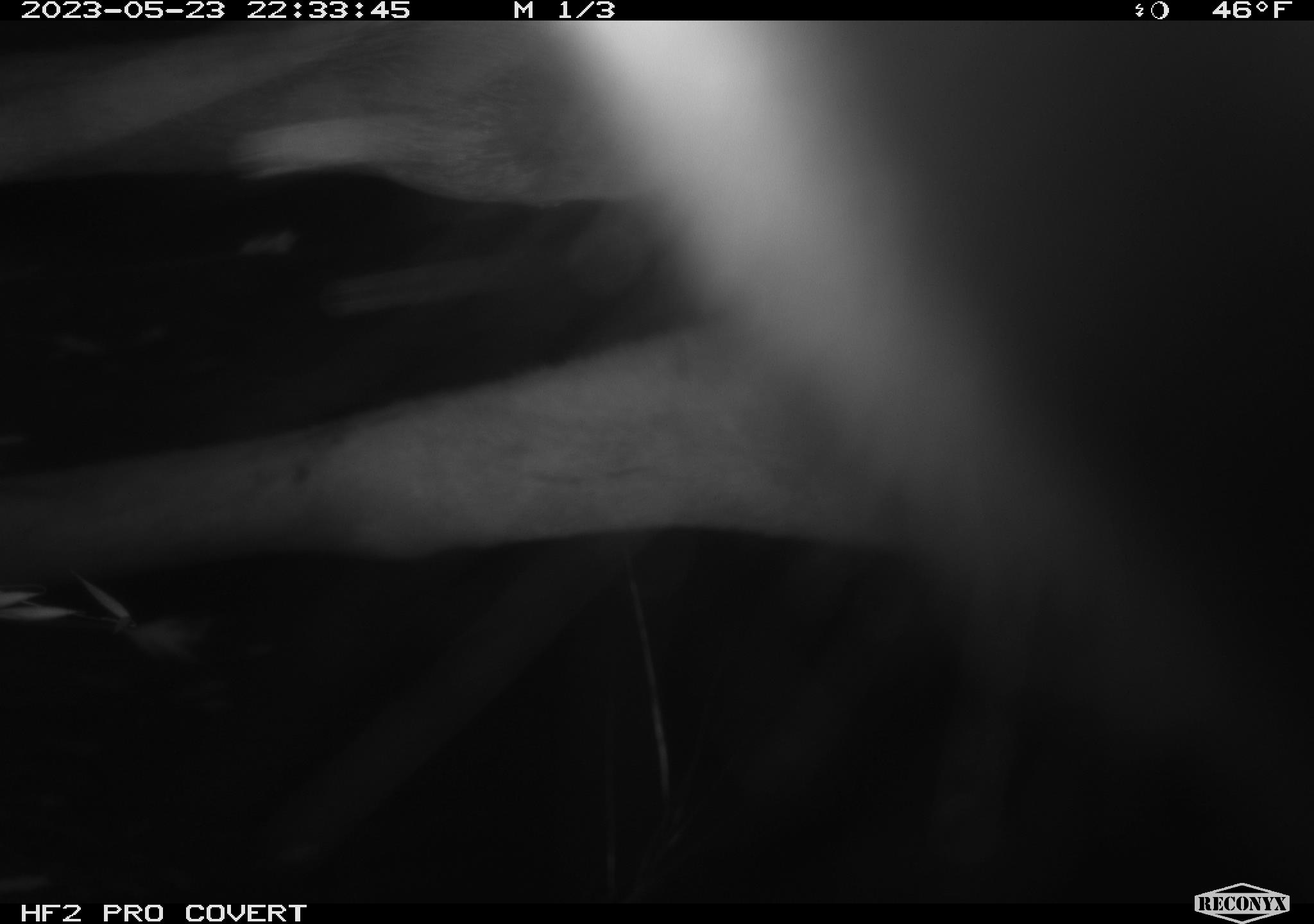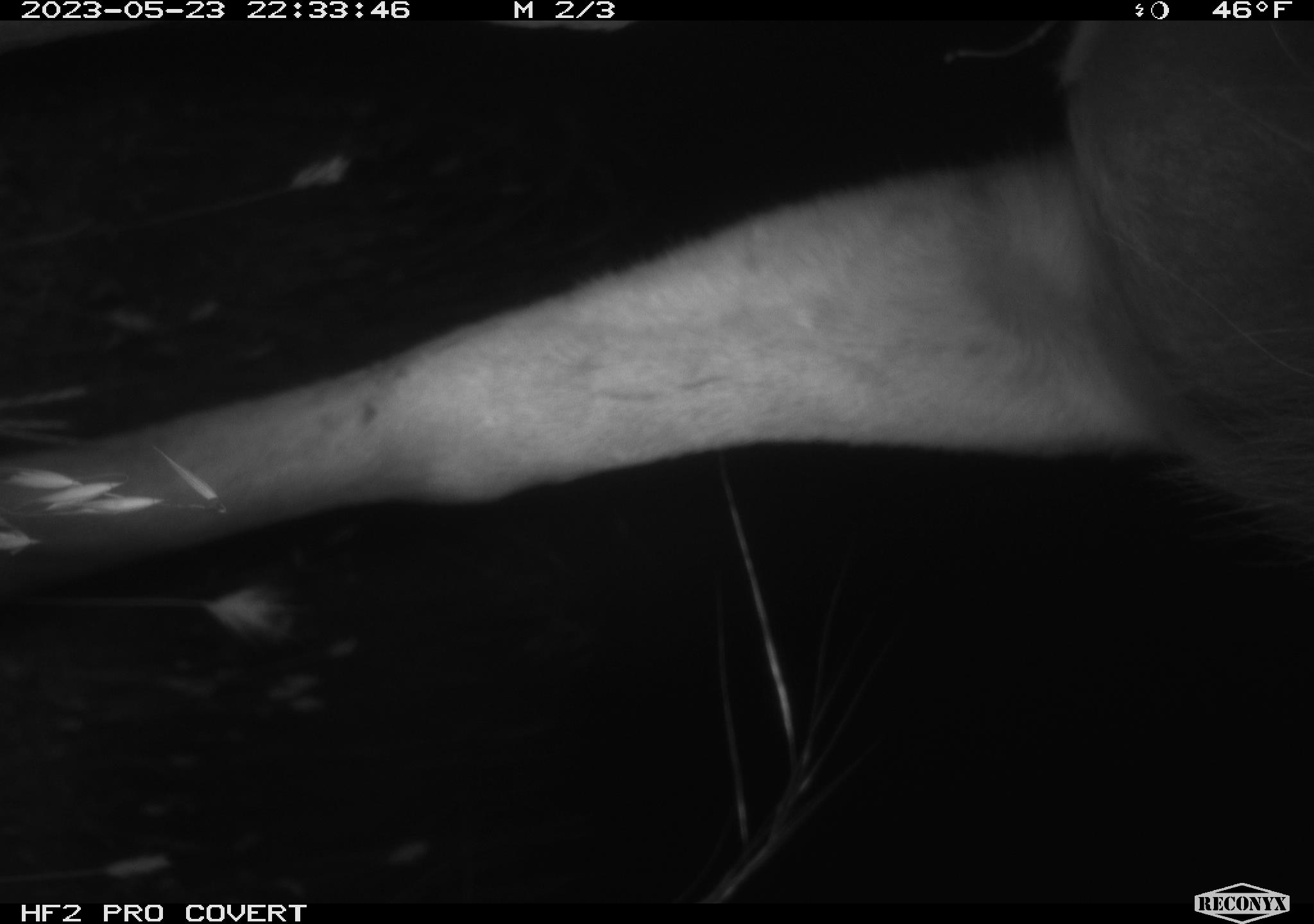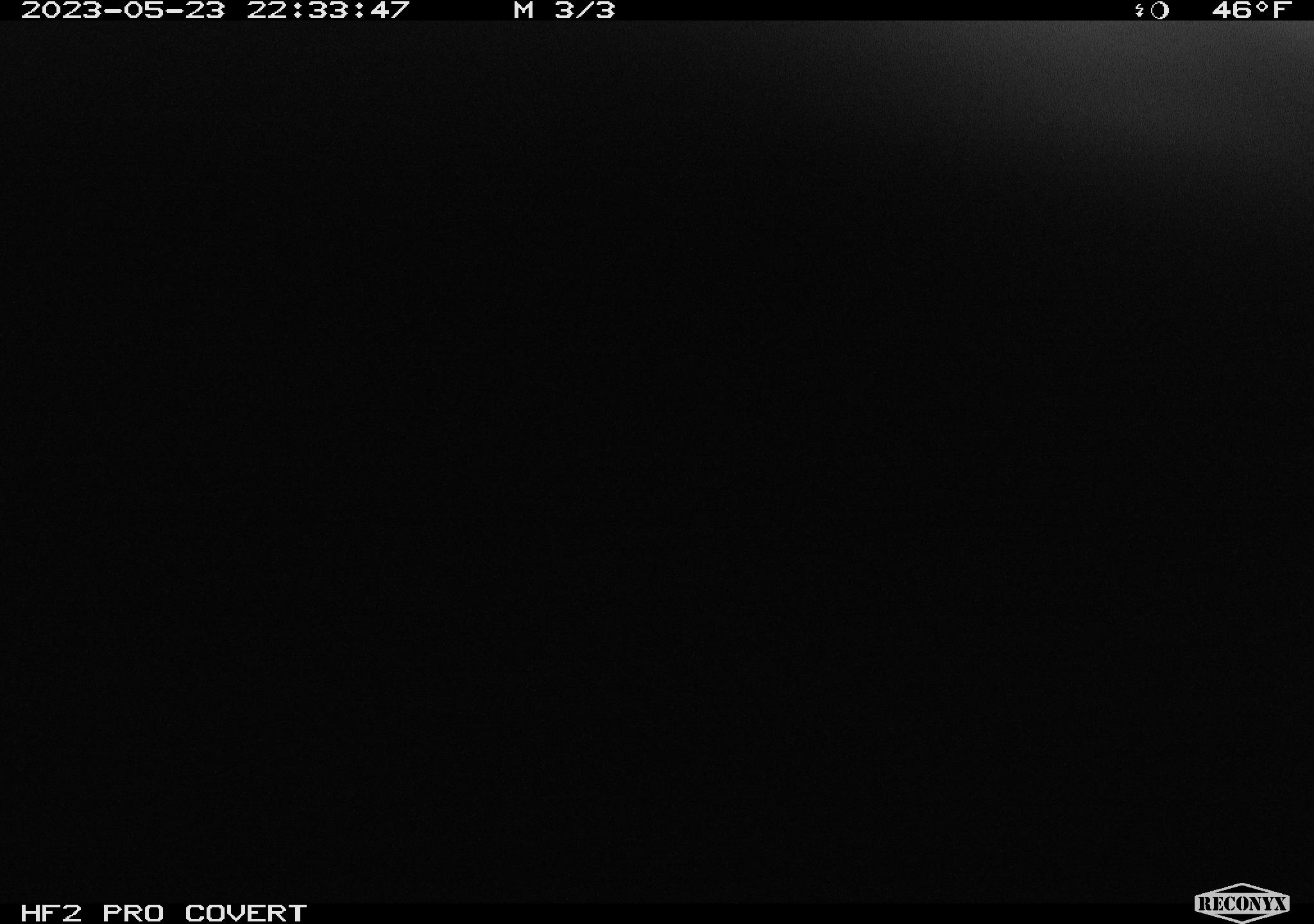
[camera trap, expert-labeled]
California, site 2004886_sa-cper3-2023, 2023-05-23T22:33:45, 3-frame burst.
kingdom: Animalia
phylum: Chordata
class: Mammalia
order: Artiodactyla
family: Cervidae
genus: Alces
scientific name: Alces alces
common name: elk